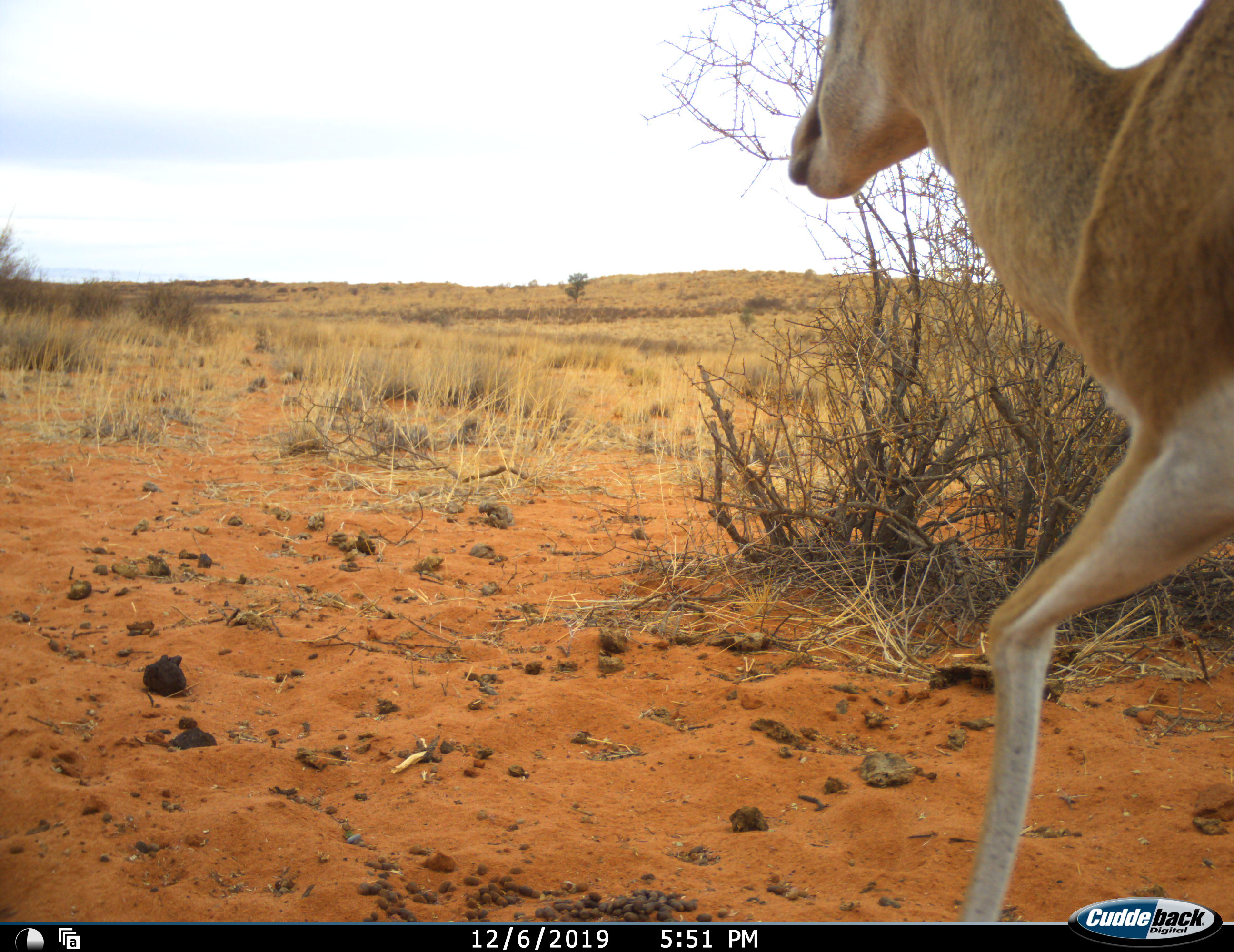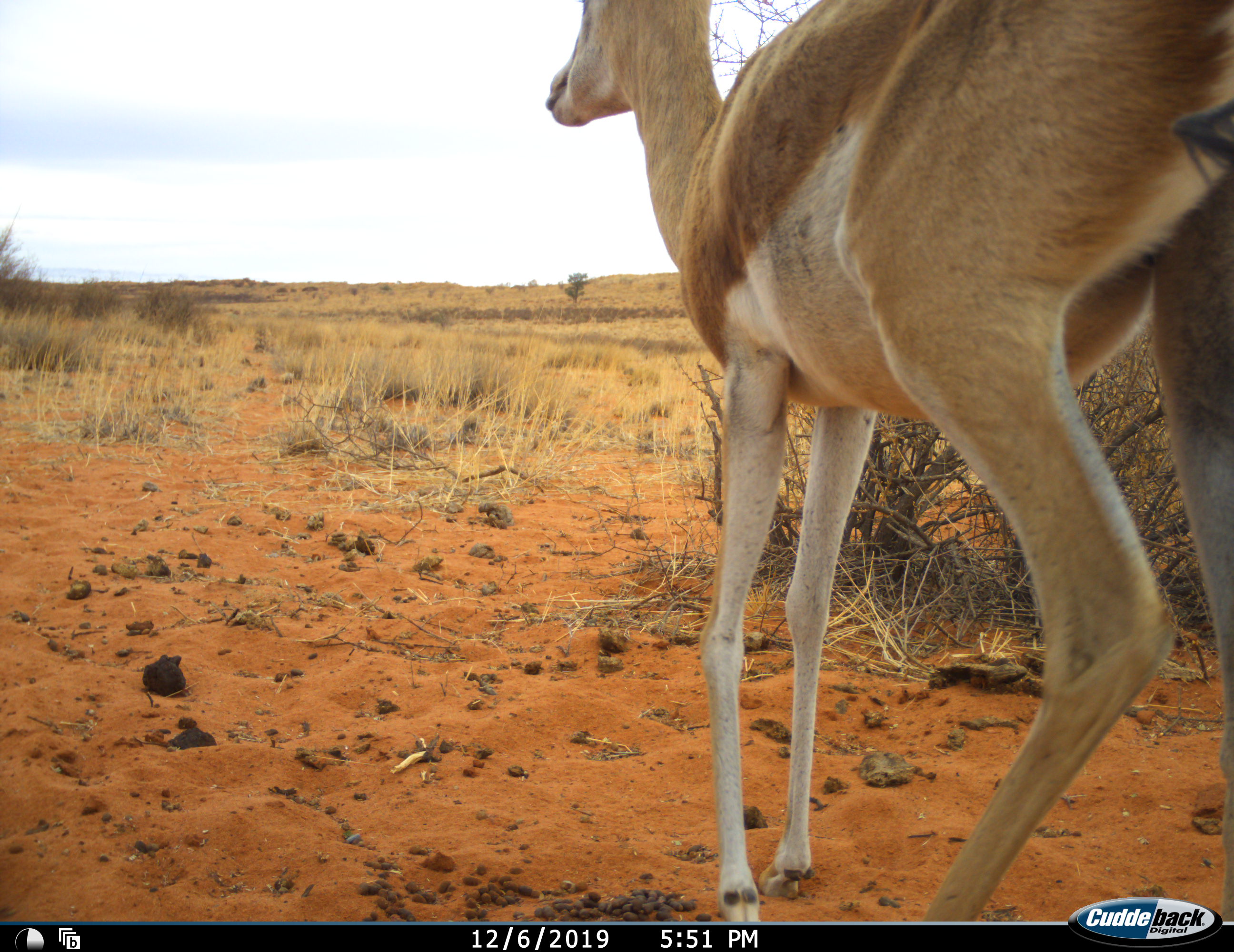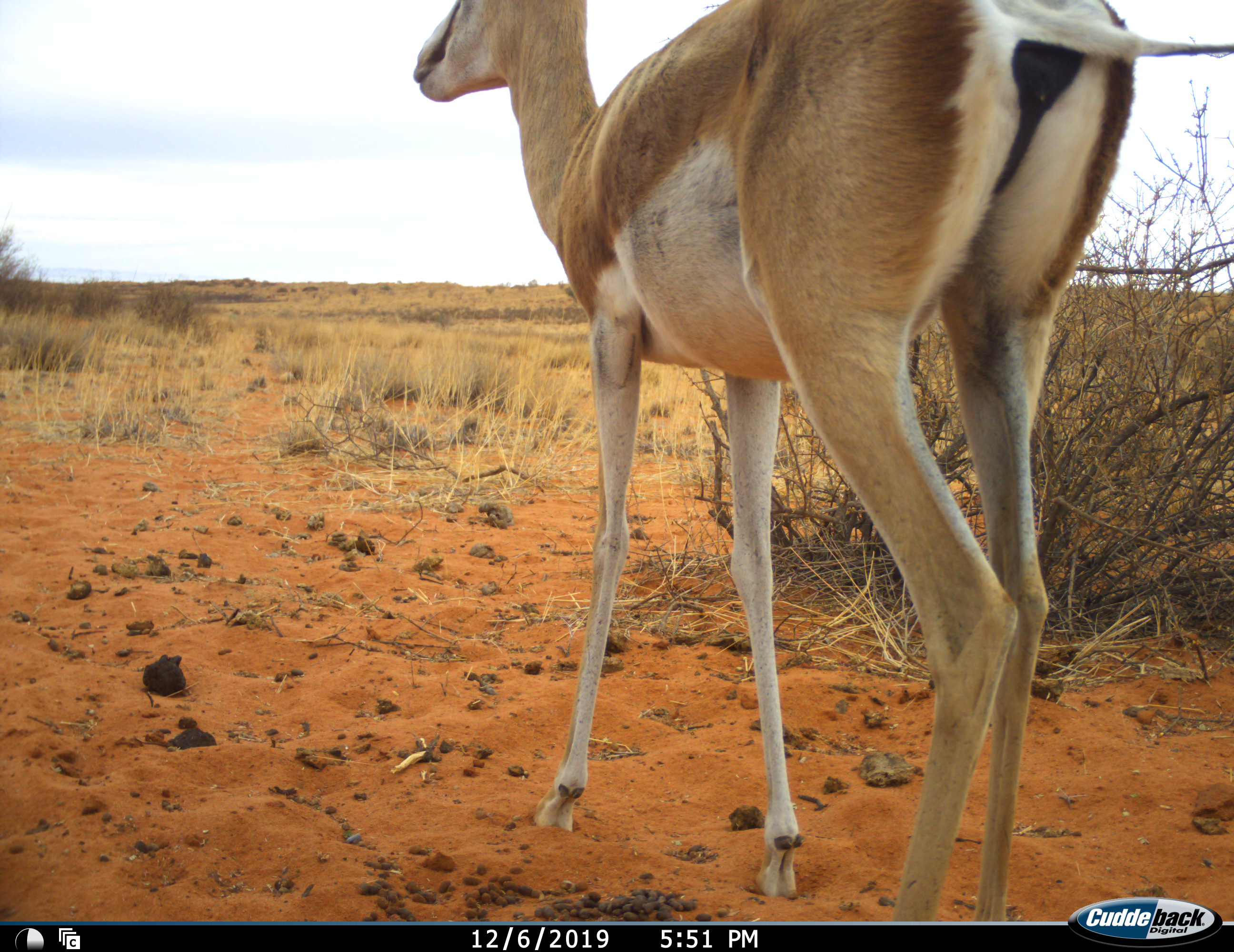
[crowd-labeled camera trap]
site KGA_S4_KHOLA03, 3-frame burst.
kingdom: Animalia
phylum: Chordata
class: Mammalia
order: Artiodactyla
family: Bovidae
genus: Antidorcas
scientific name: Antidorcas marsupialis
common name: springbok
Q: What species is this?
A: Springbok (Antidorcas marsupialis).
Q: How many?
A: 1.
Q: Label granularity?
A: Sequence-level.